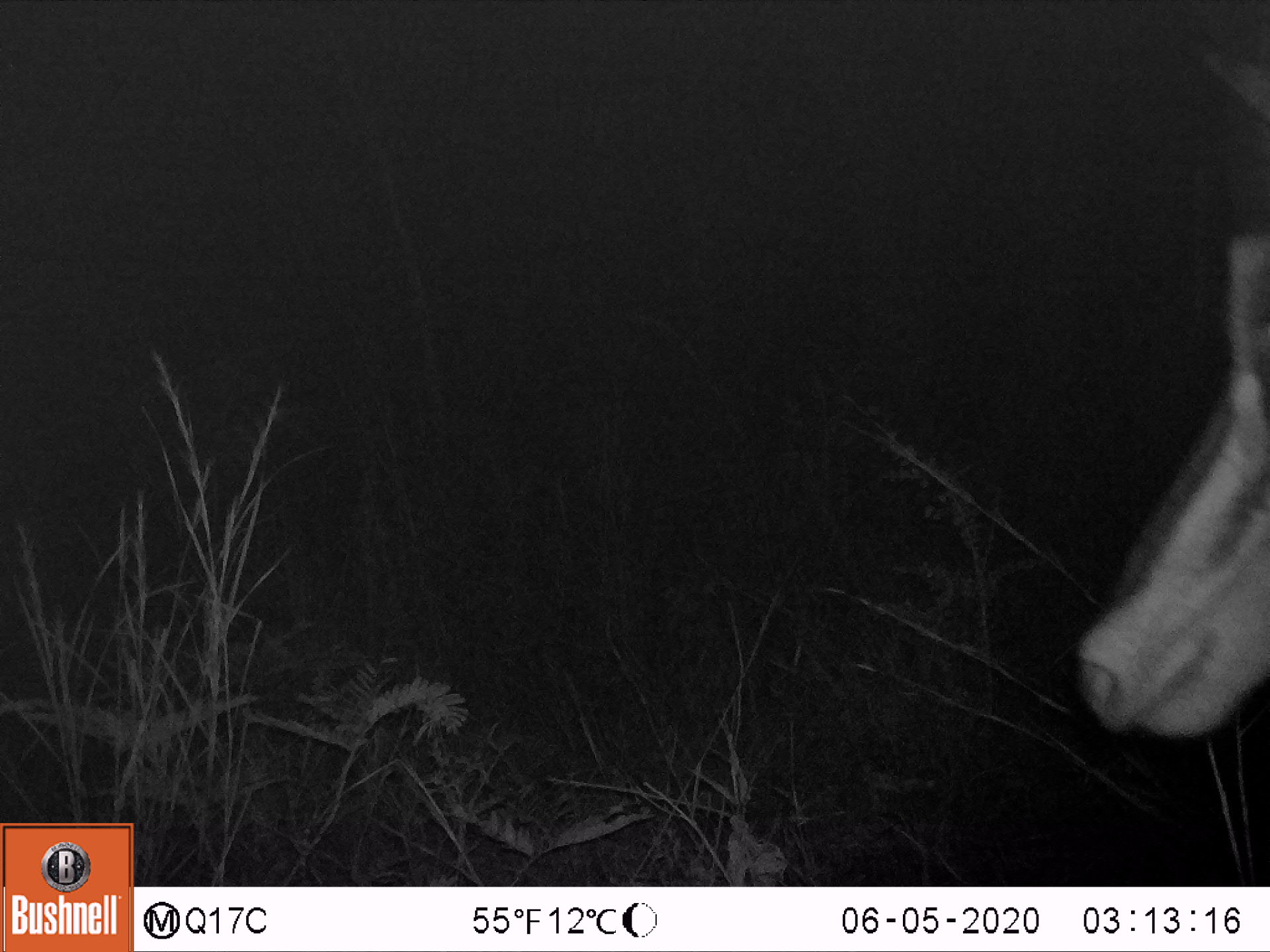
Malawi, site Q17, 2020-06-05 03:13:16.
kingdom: Animalia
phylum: Chordata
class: Mammalia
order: Artiodactyla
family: Bovidae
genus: Hippotragus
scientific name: Hippotragus niger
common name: sable antelope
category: sable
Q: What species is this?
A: Sable (sable antelope) (Hippotragus niger).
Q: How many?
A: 1.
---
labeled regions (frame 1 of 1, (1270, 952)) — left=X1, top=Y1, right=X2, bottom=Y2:
sable: left=1061, top=30, right=1268, bottom=751